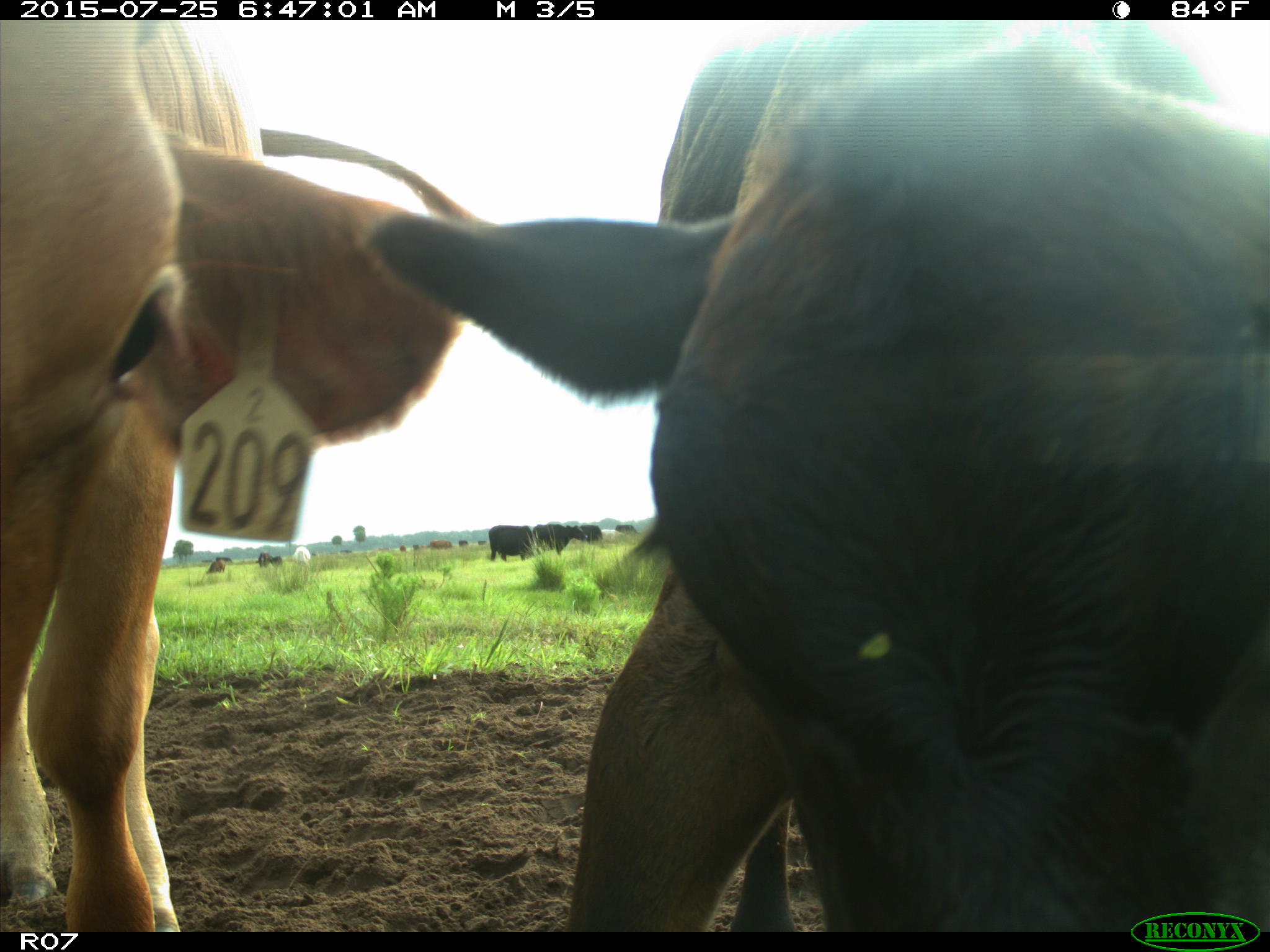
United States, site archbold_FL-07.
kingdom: Animalia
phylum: Chordata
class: Mammalia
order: Artiodactyla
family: Bovidae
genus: Bos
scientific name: Bos taurus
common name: domestic cow